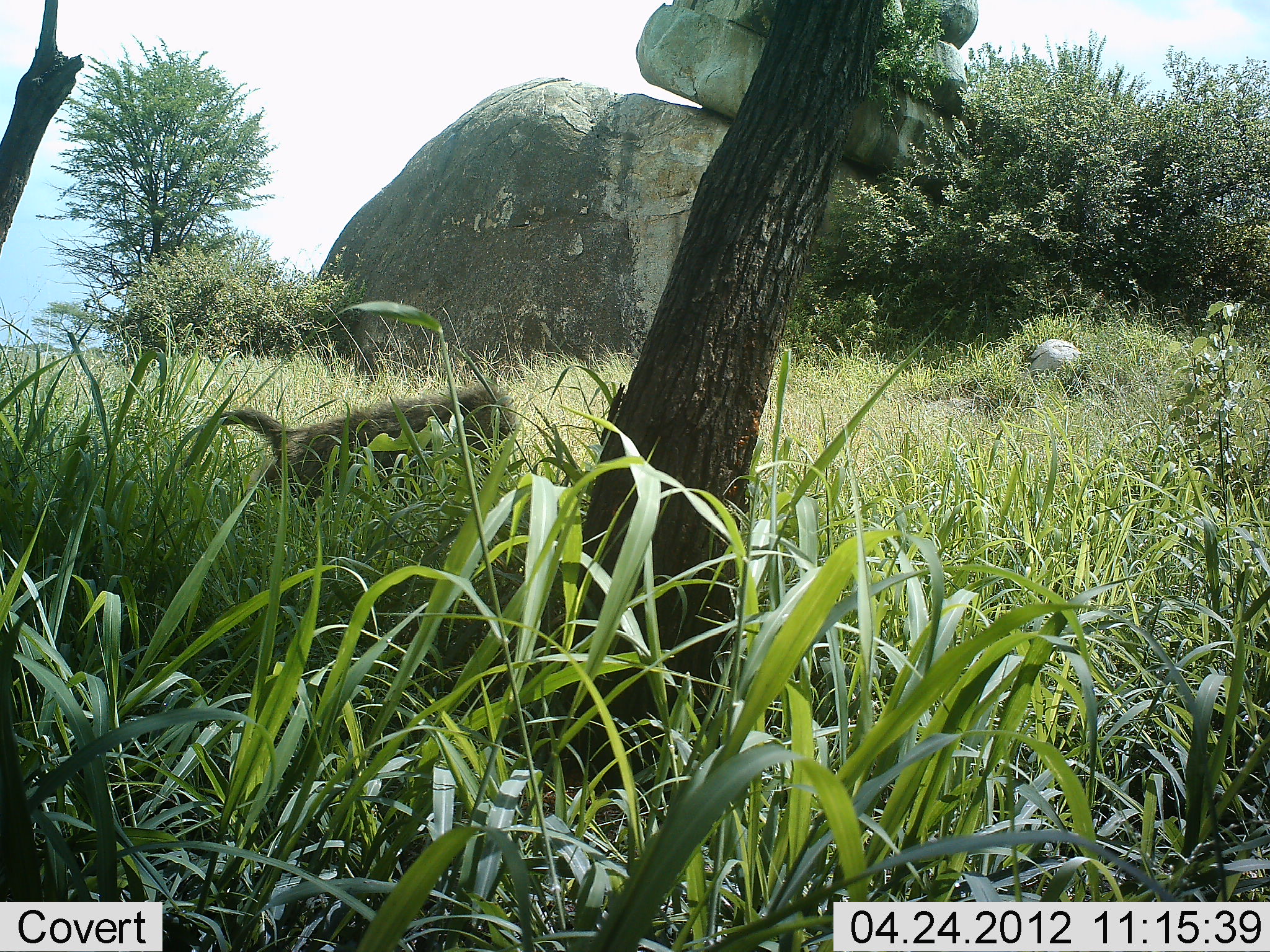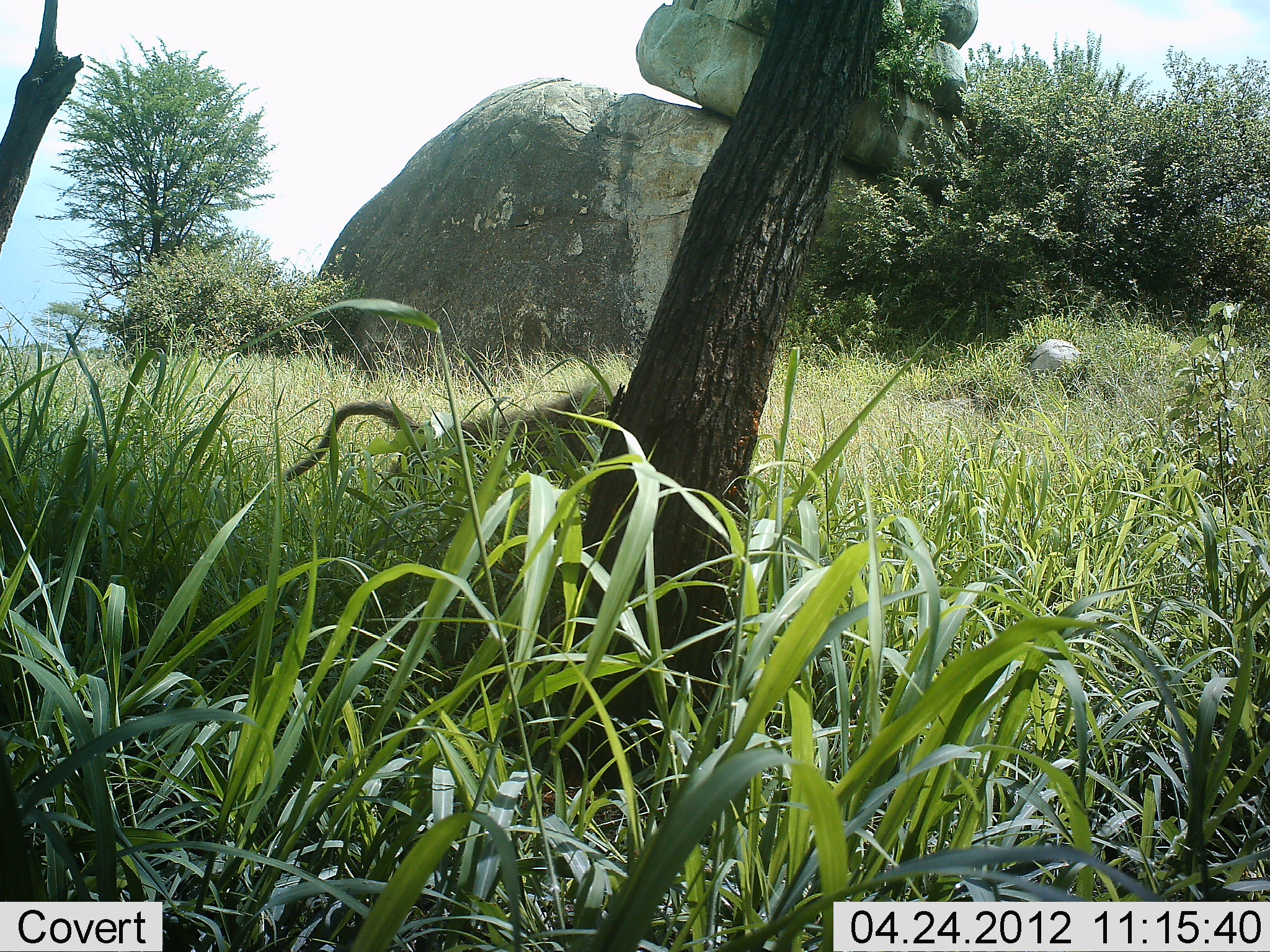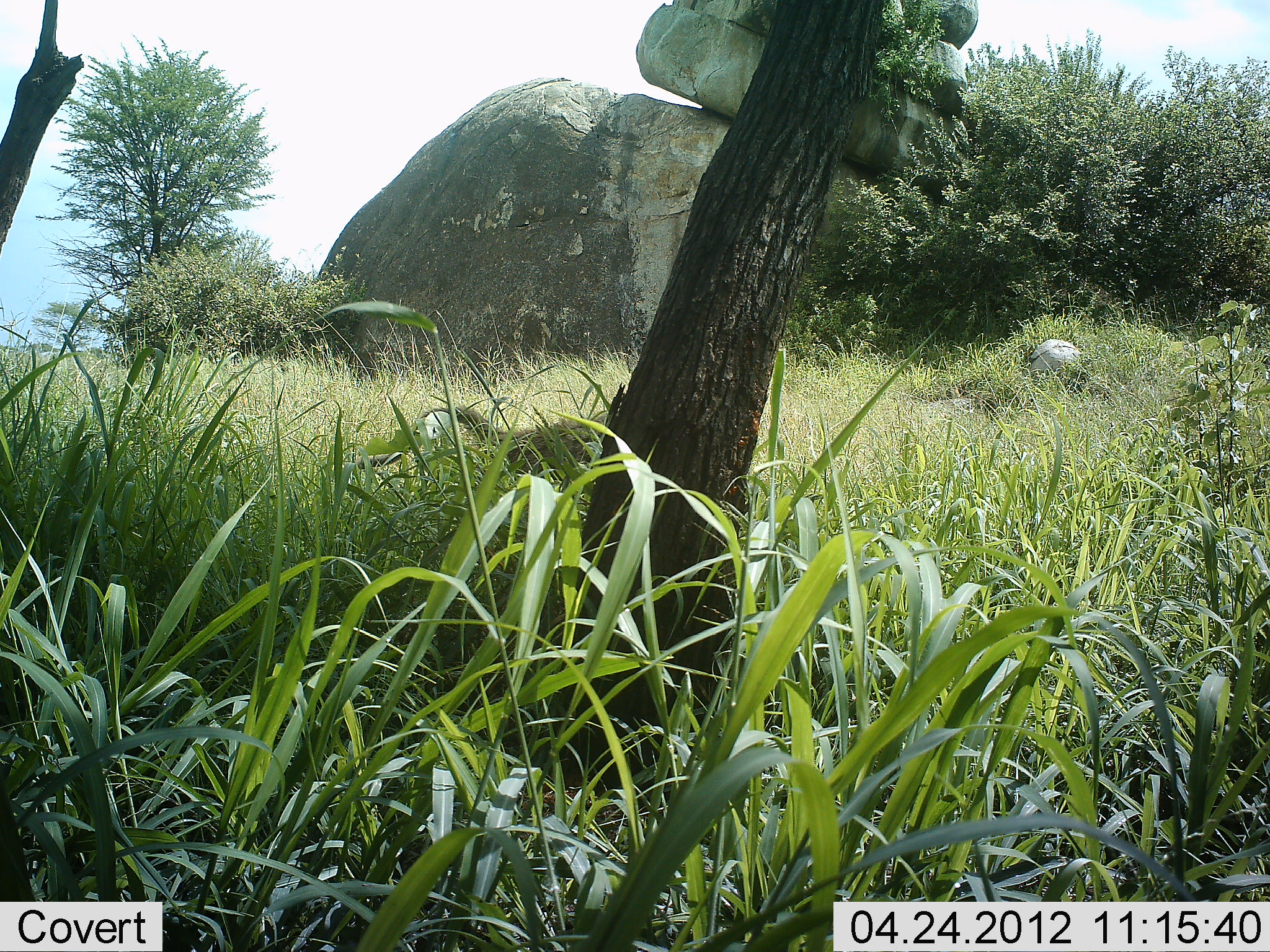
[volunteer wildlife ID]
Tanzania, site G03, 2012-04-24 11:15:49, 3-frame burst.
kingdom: Animalia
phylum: Chordata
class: Mammalia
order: Primates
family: Cercopithecidae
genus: Papio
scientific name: Papio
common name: baboon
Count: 1.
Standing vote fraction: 4%.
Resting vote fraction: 0%.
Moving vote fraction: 100%.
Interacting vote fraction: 0%.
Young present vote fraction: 4%.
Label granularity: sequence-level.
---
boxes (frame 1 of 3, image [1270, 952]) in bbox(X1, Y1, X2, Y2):
animal: bbox(184, 382, 516, 515); bbox(1057, 390, 1270, 517)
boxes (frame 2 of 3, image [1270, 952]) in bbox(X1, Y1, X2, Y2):
animal: bbox(284, 385, 622, 506); bbox(1095, 390, 1270, 517)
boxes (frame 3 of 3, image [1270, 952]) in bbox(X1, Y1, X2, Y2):
animal: bbox(1114, 390, 1270, 517); bbox(410, 412, 617, 491)